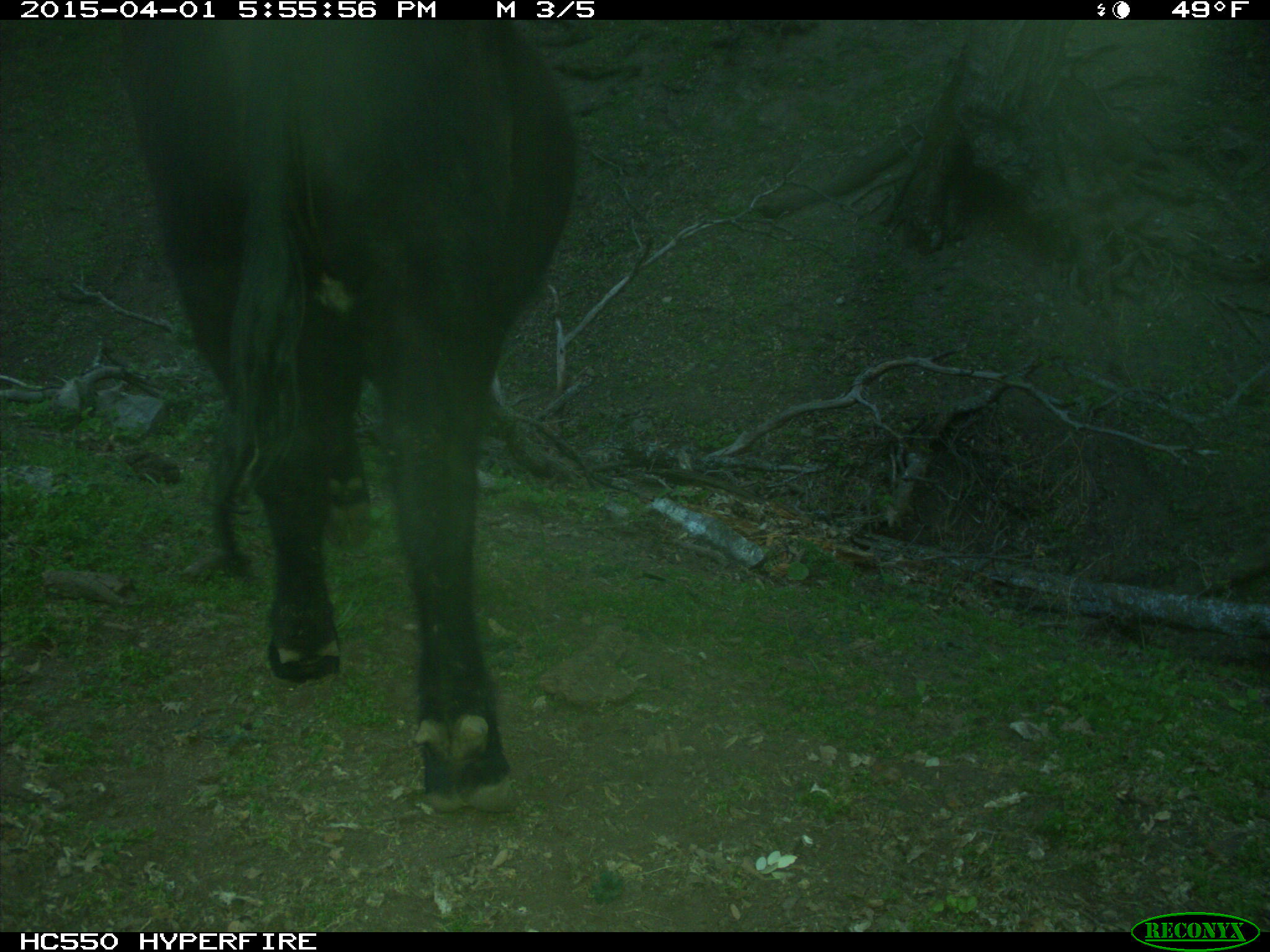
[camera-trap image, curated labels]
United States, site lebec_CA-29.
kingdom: Animalia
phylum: Chordata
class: Mammalia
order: Artiodactyla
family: Bovidae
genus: Bos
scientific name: Bos taurus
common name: domestic cow